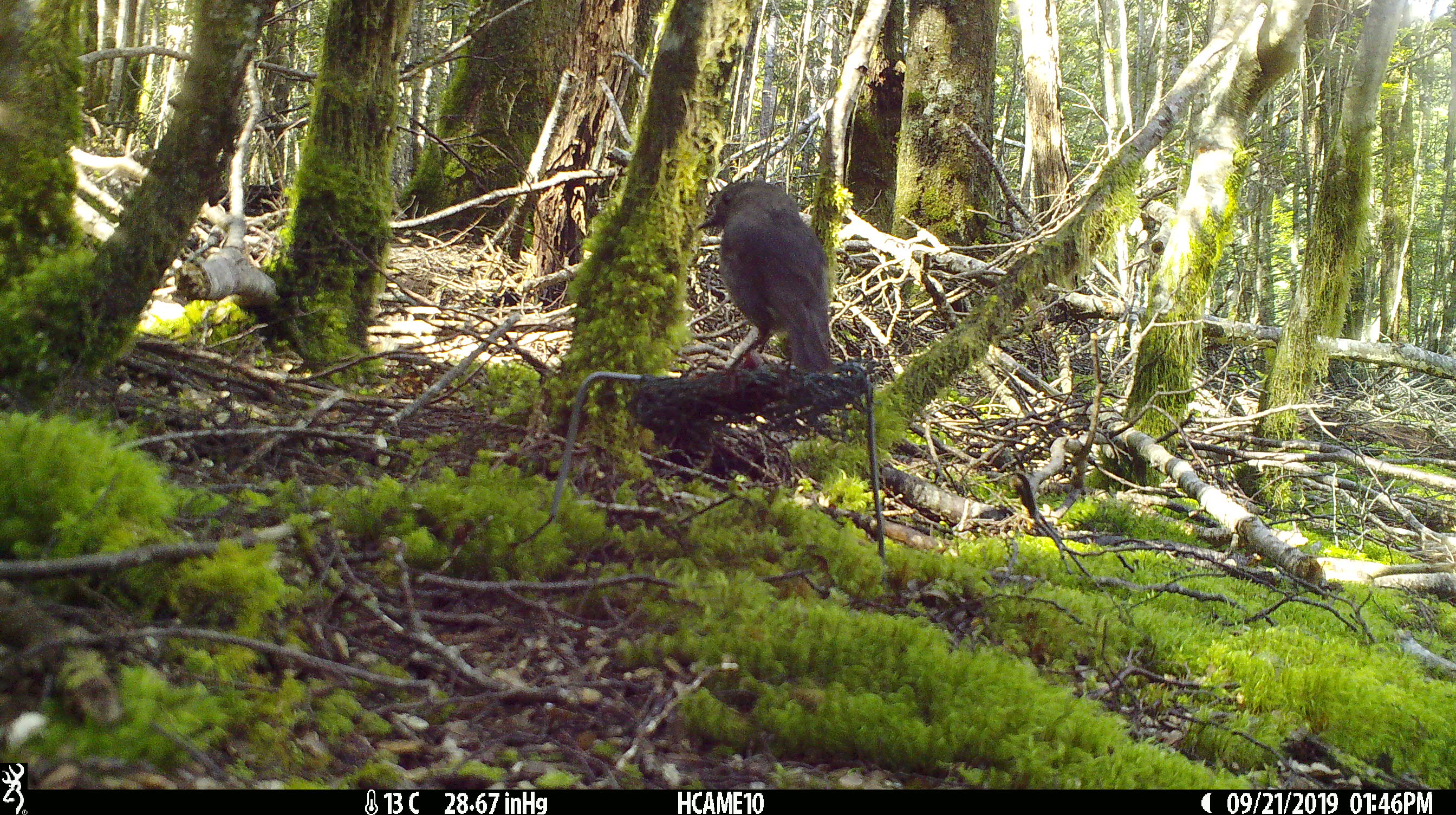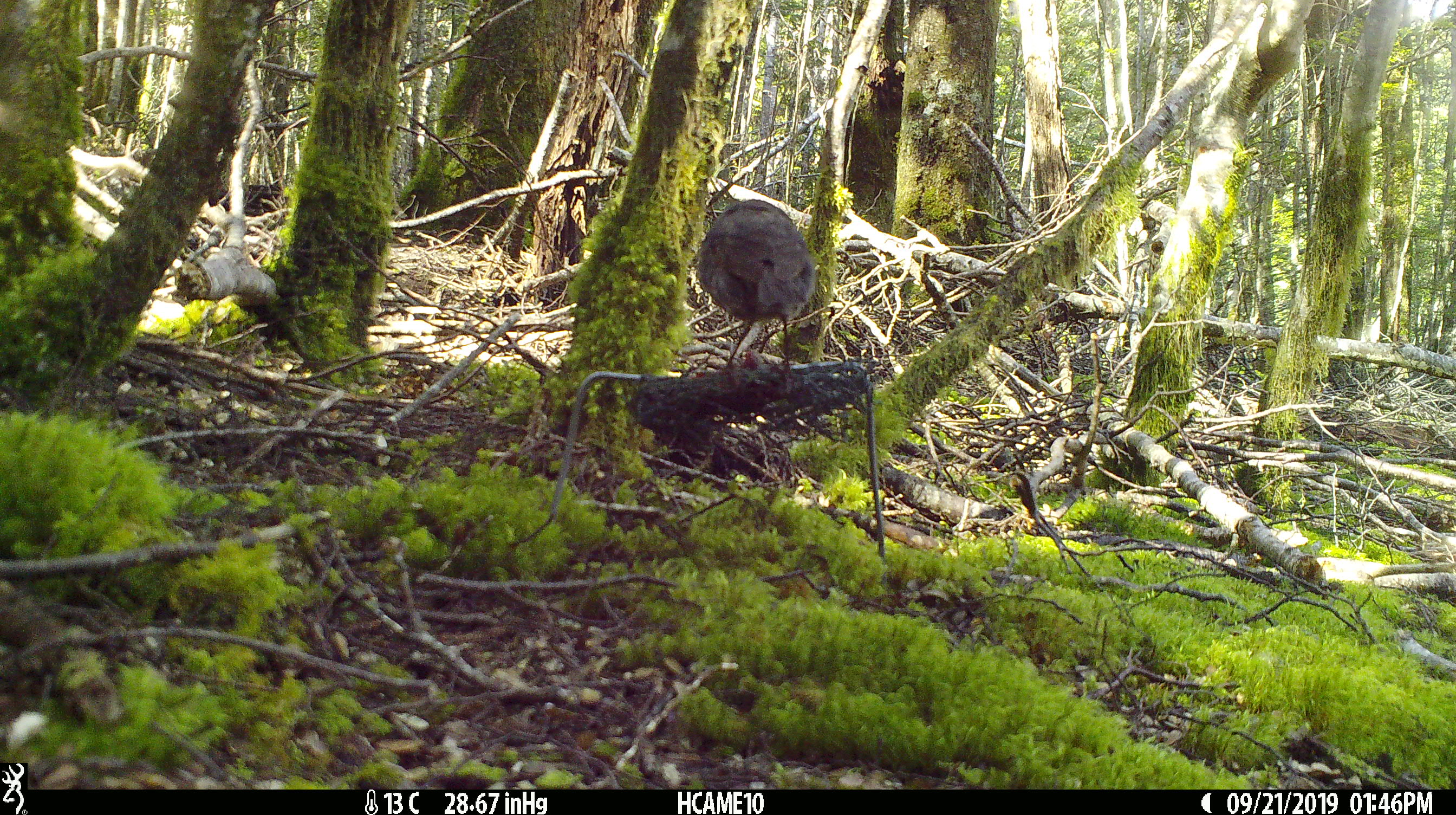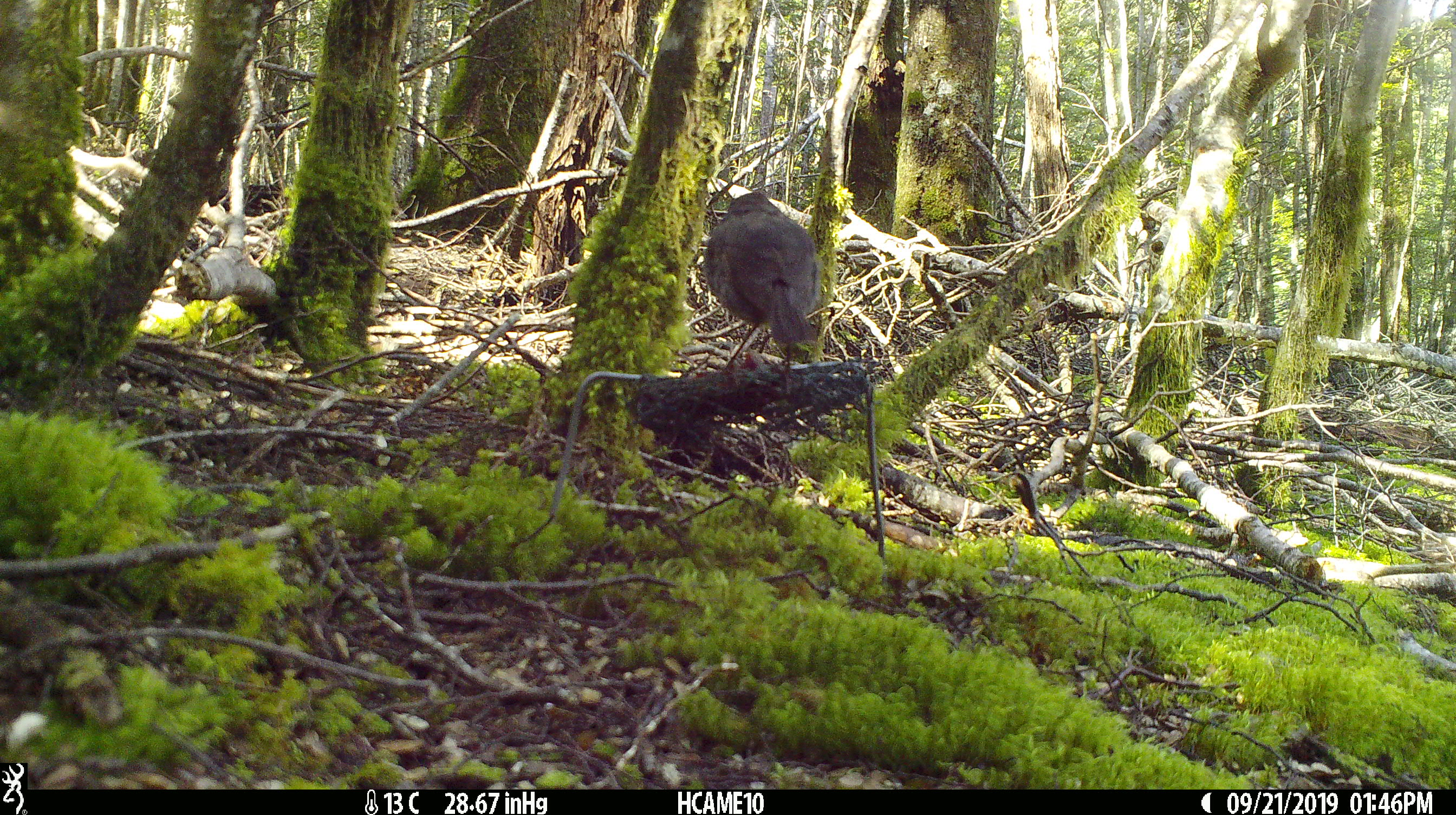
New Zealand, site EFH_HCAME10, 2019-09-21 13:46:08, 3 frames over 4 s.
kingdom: Animalia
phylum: Chordata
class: Aves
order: Passeriformes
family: Petroicidae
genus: Petroica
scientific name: Petroica australis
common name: new zealand robin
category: robin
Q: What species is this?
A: Robin (new zealand robin) (Petroica australis).